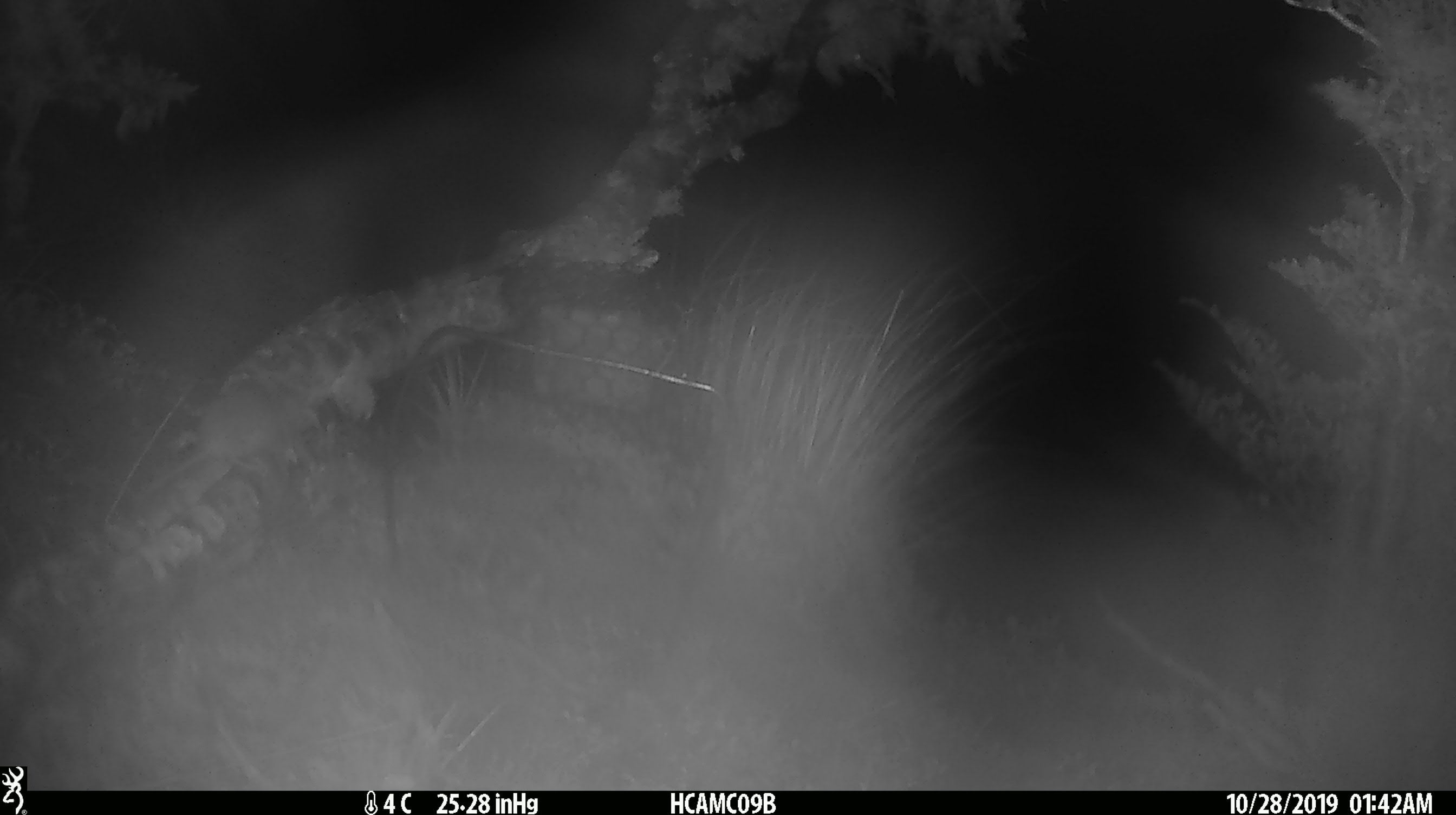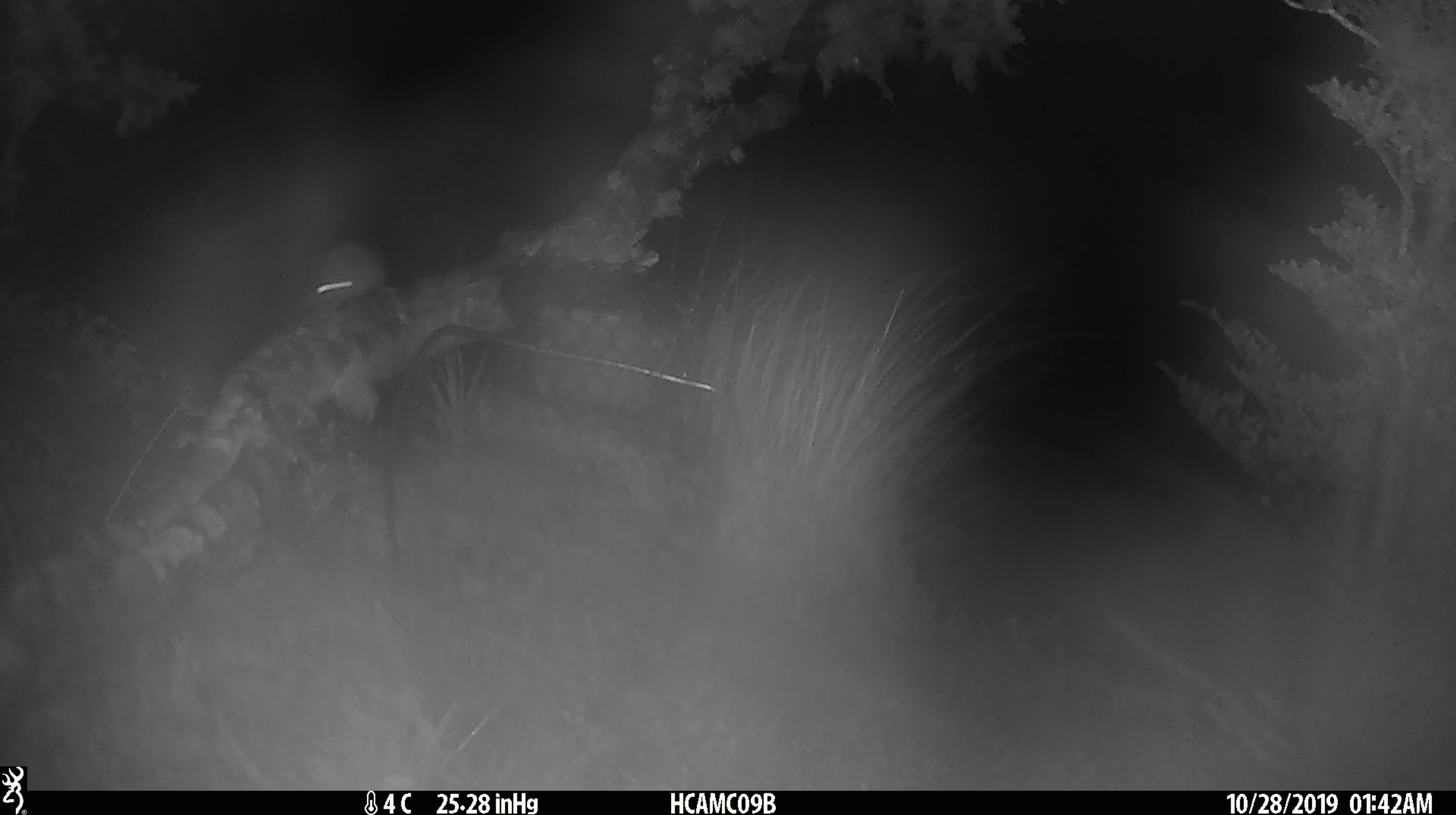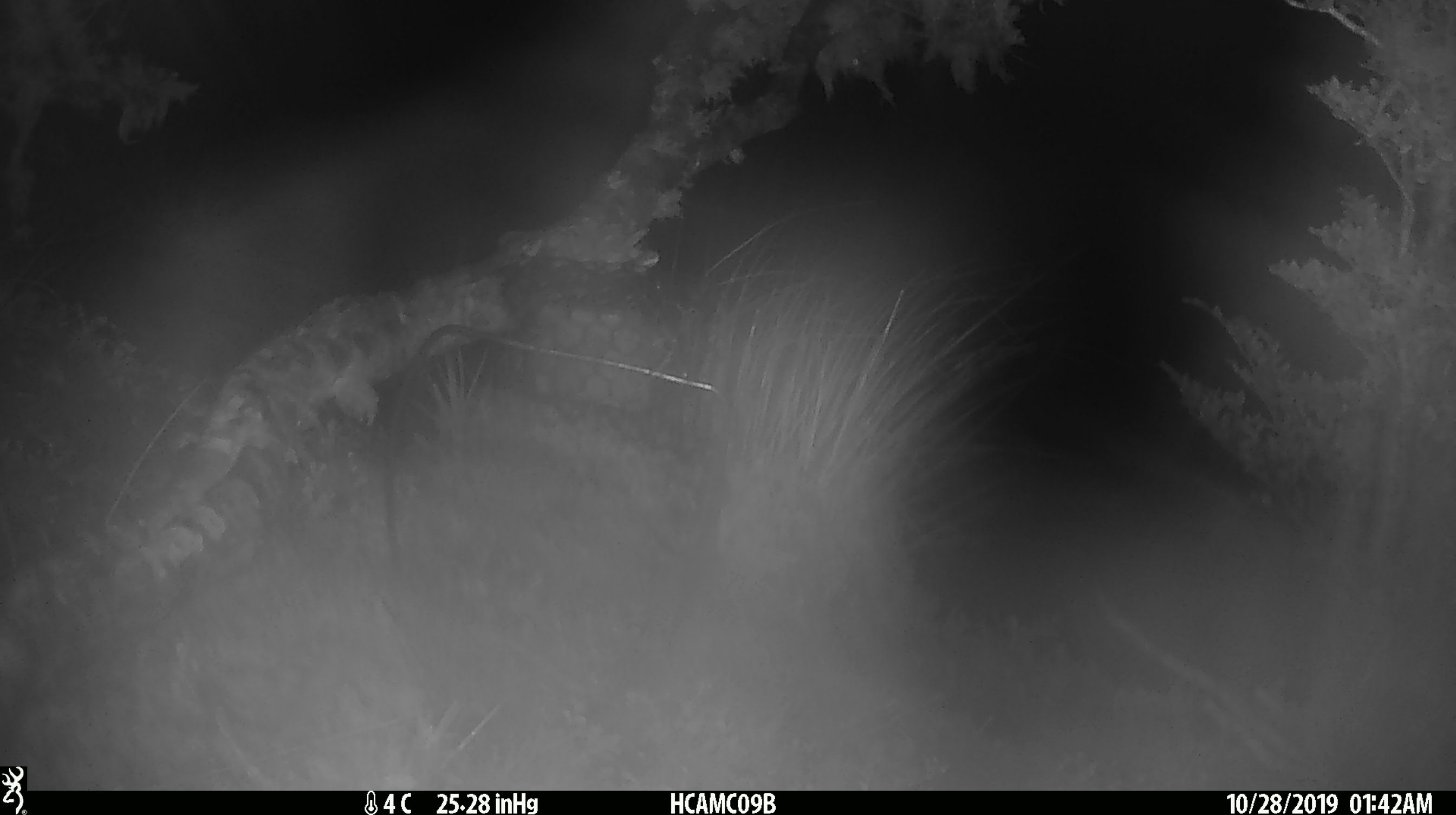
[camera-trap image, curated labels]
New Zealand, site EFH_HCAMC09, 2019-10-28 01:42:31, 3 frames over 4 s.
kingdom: Animalia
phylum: Chordata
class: Mammalia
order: Rodentia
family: Muridae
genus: Mus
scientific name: Mus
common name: mouse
Mouse (Mus).